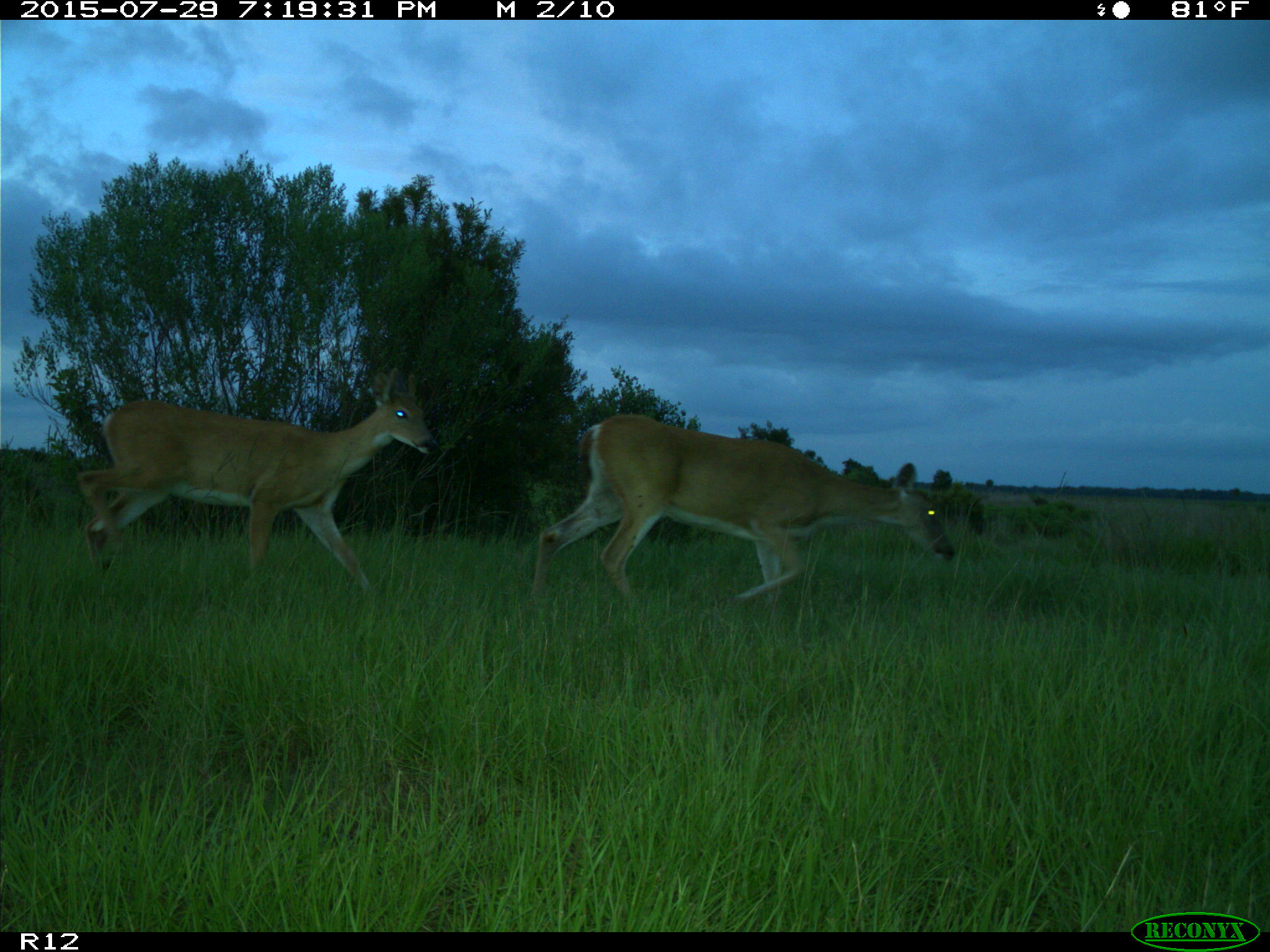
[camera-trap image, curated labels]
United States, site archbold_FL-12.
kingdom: Animalia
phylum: Chordata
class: Mammalia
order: Artiodactyla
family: Cervidae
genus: Odocoileus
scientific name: Odocoileus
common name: deer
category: unidentified deer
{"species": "unidentified deer (deer) (Odocoileus)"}